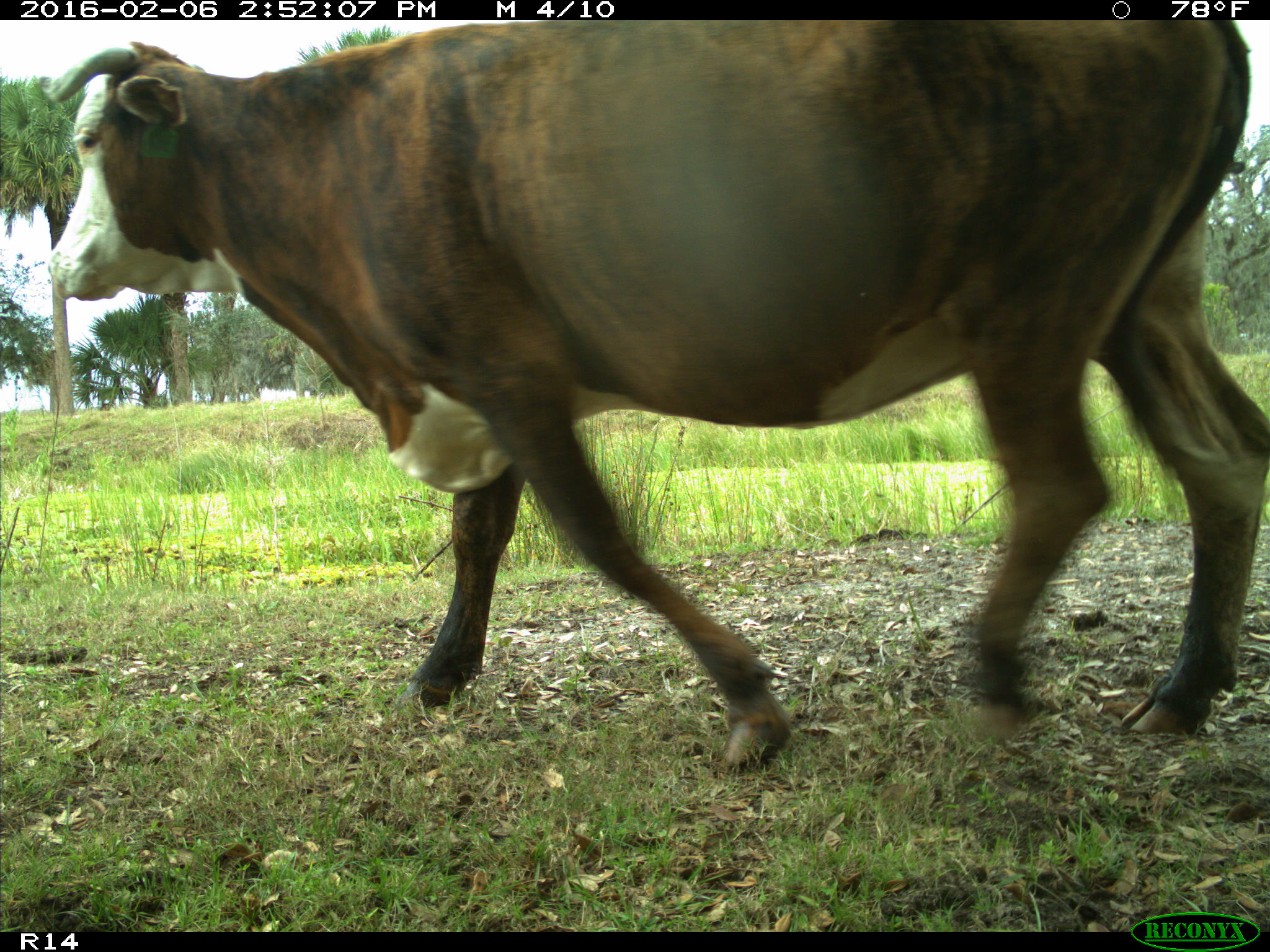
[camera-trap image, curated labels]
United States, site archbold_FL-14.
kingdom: Animalia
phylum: Chordata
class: Mammalia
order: Artiodactyla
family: Bovidae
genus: Bos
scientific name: Bos taurus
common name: domestic cow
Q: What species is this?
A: Bos taurus (domestic cow).